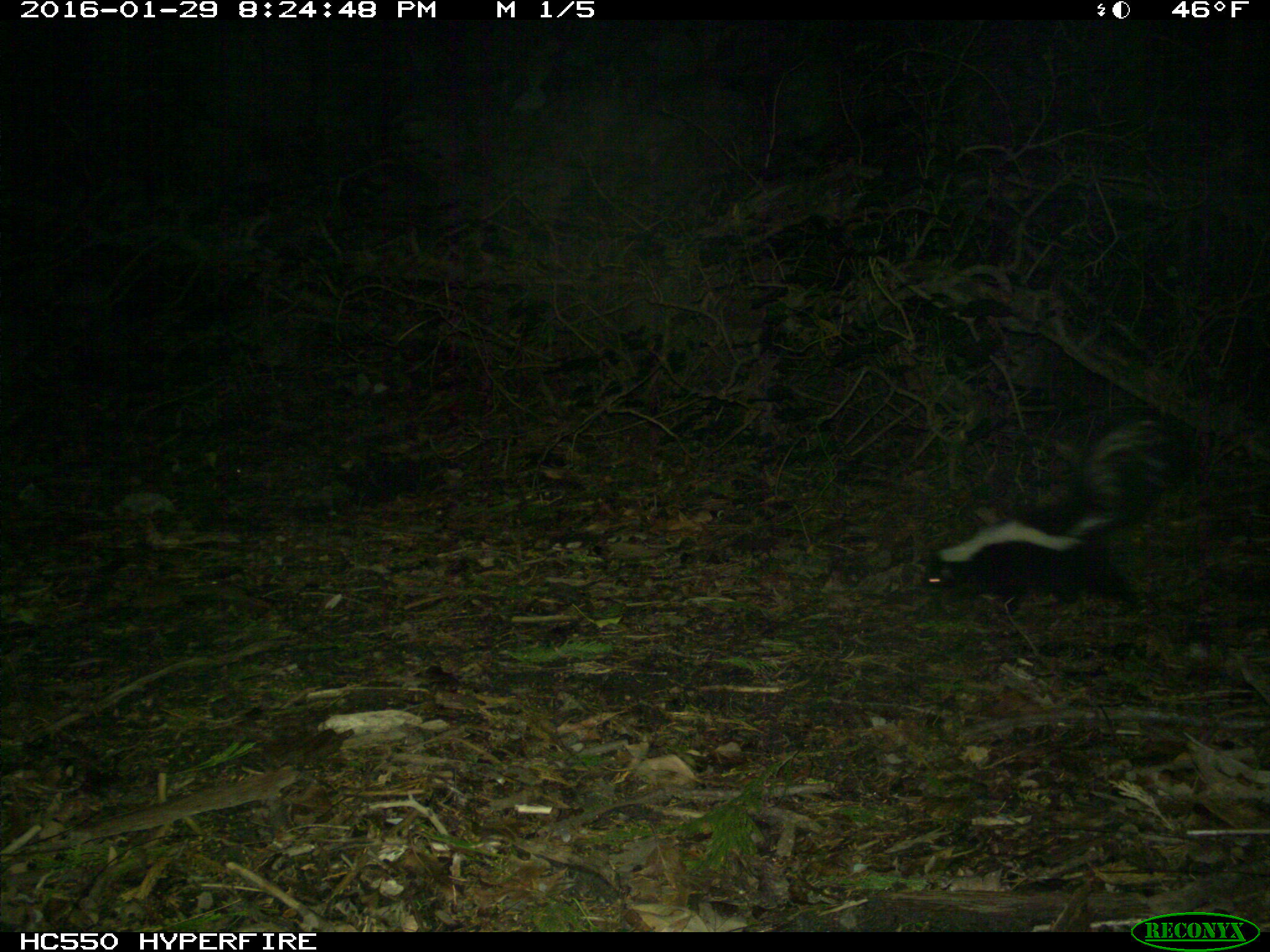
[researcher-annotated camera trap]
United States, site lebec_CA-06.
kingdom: Animalia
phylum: Chordata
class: Mammalia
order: Carnivora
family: Mephitidae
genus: Mephitis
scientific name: Mephitis mephitis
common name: striped skunk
Mephitis mephitis (striped skunk).